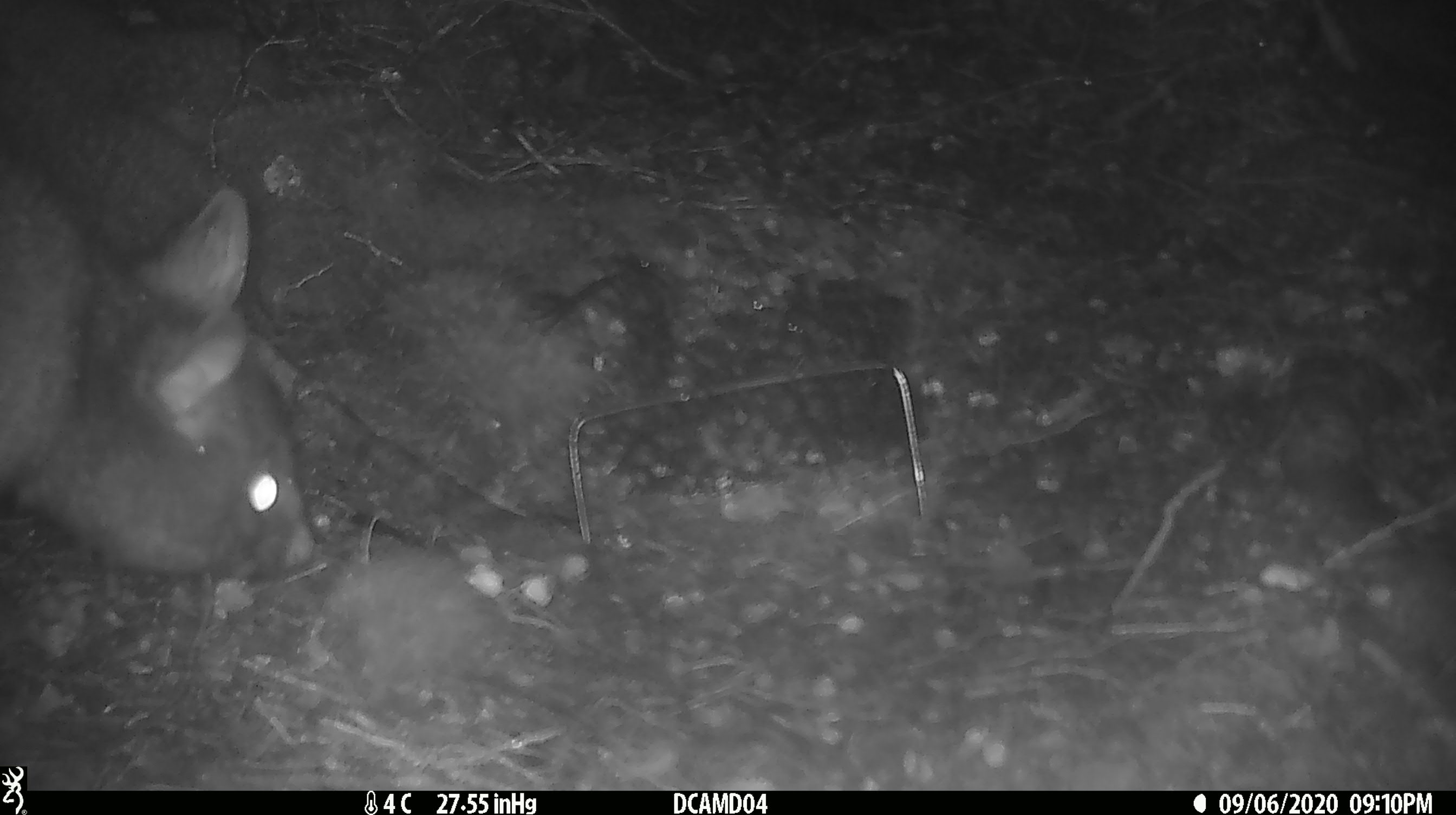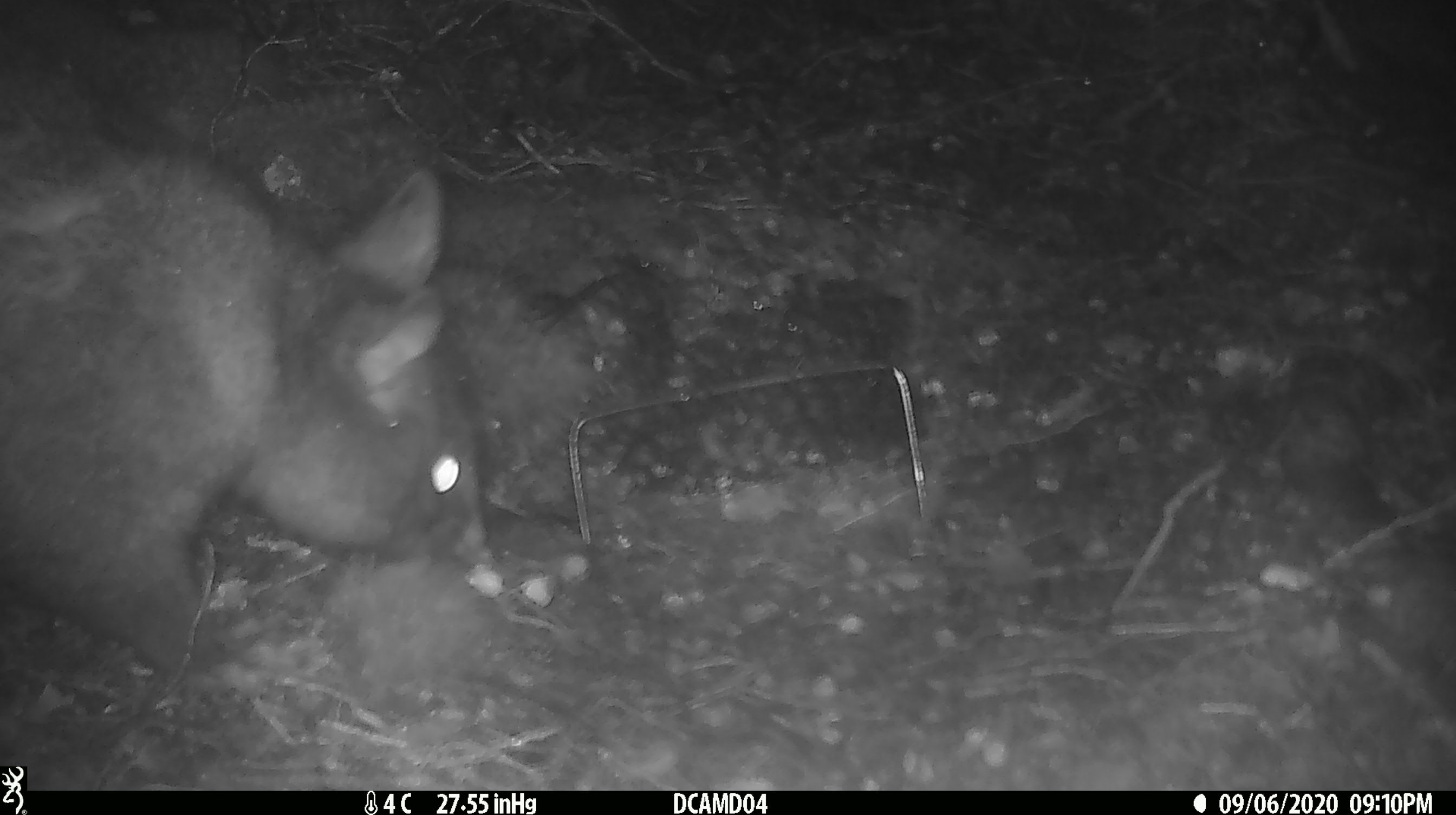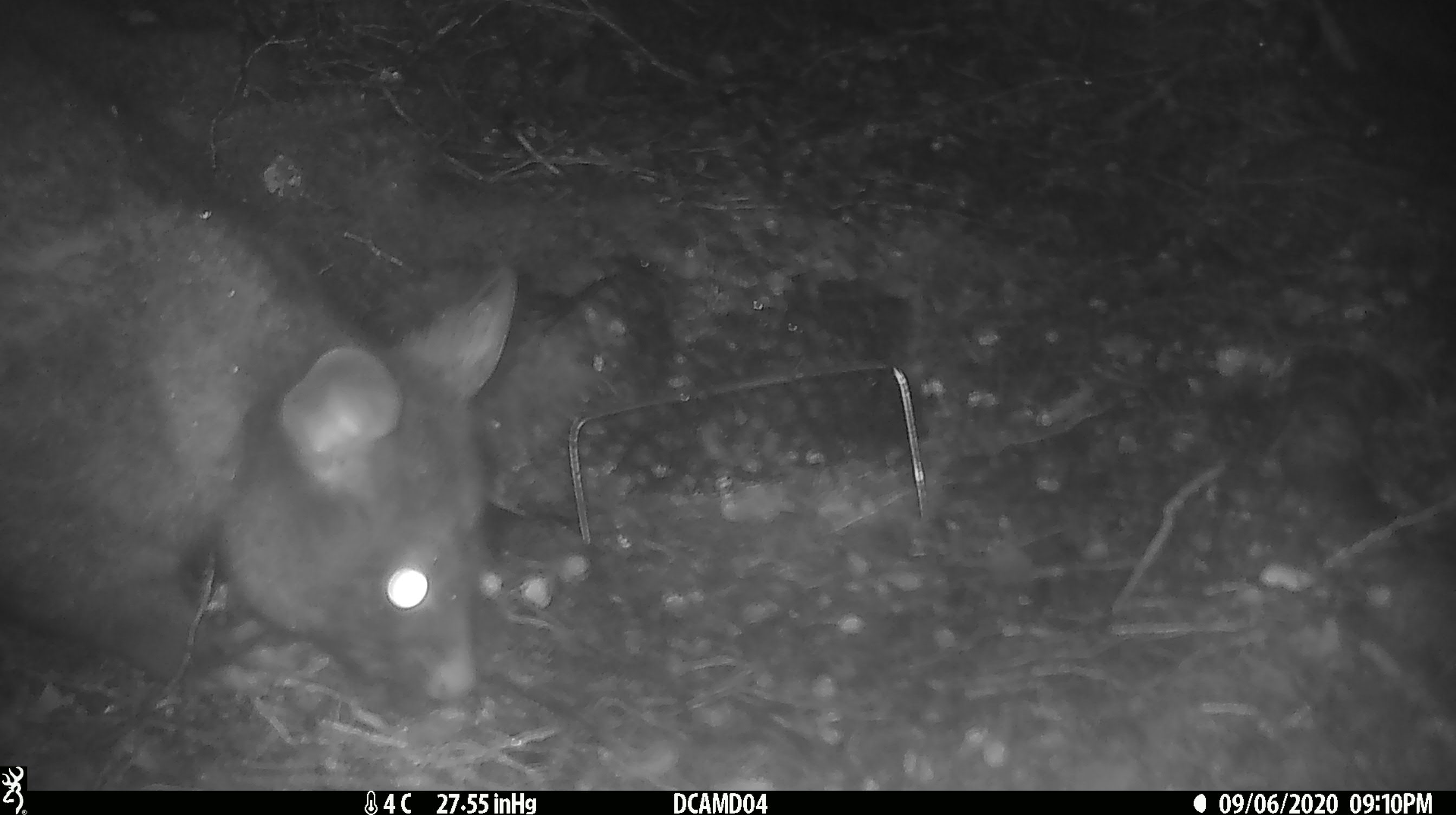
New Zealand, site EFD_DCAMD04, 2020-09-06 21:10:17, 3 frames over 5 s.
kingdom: Animalia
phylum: Chordata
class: Mammalia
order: Diprotodontia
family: Phalangeridae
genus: Trichosurus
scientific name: Trichosurus vulpecula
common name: common brushtail possum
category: possum